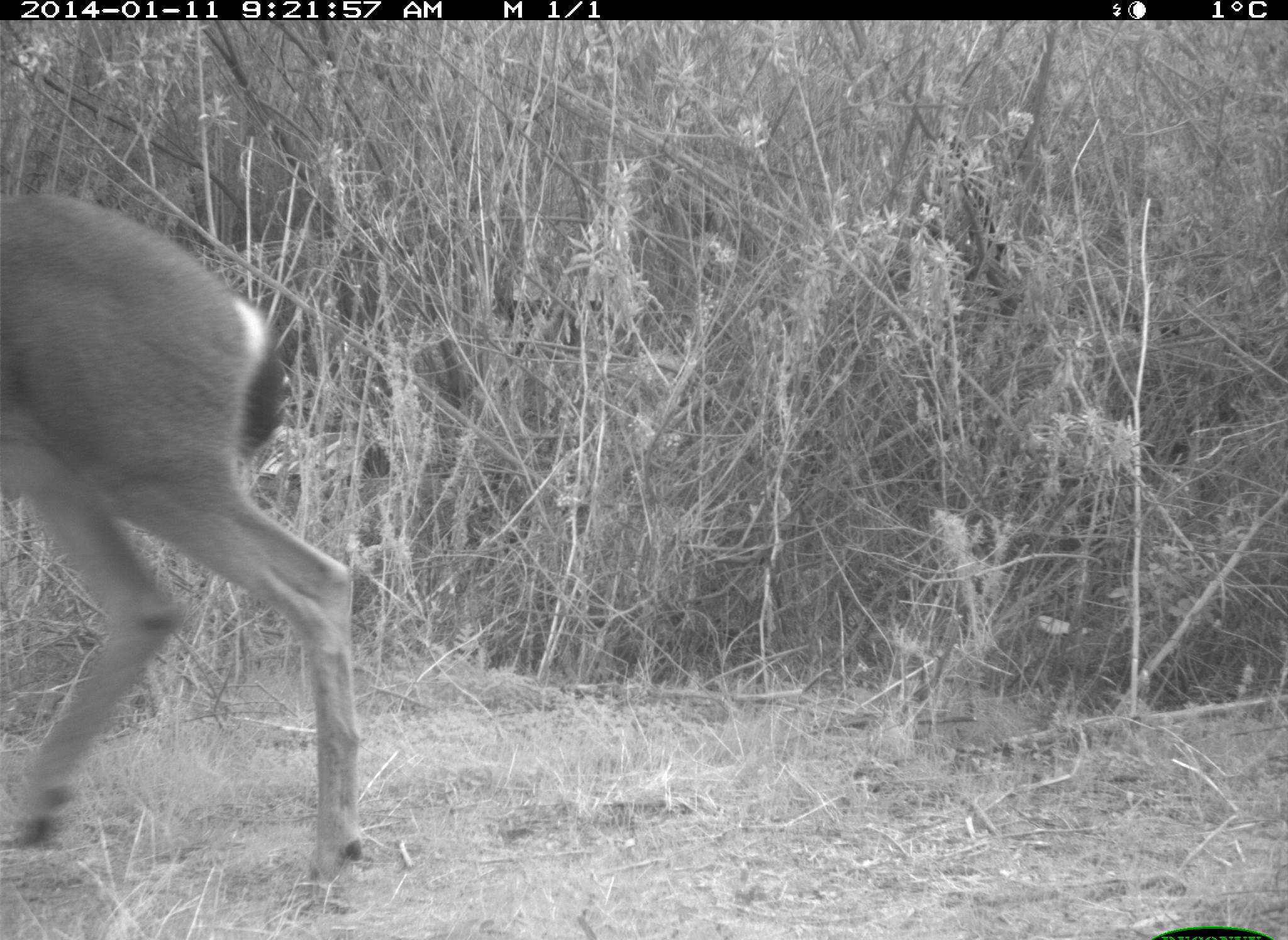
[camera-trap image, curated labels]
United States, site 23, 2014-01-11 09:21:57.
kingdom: Animalia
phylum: Chordata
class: Mammalia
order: Artiodactyla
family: Cervidae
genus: Odocoileus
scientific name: Odocoileus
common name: deer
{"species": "deer (Odocoileus)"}